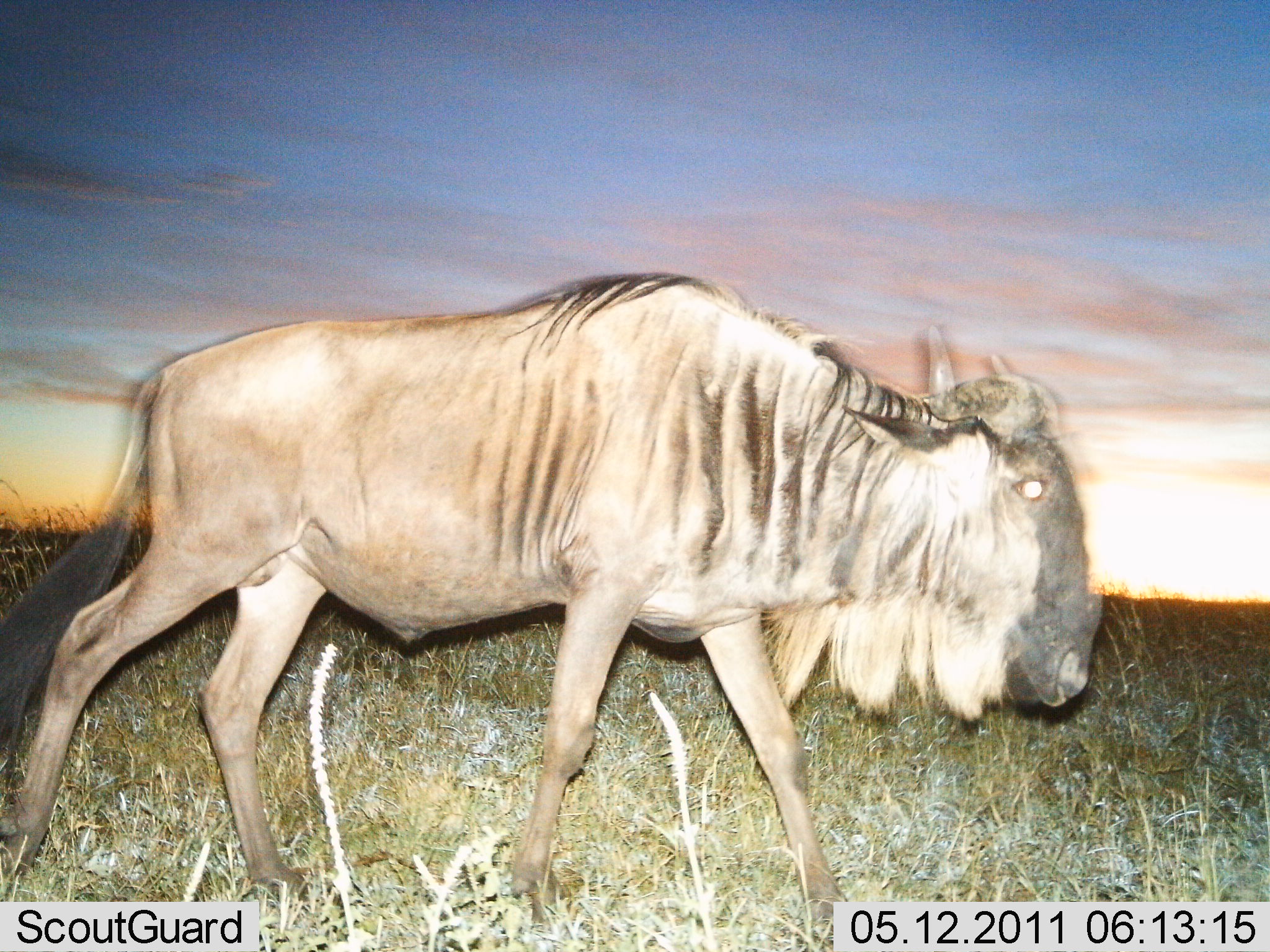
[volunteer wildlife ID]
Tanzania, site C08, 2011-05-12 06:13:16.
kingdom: Animalia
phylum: Chordata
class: Mammalia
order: Artiodactyla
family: Bovidae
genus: Connochaetes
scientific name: Connochaetes taurinus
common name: blue wildebeest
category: wildebeest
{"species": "wildebeest (blue wildebeest) (Connochaetes taurinus)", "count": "1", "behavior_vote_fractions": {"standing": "9%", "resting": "0%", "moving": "91%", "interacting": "0%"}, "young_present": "0%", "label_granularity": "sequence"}